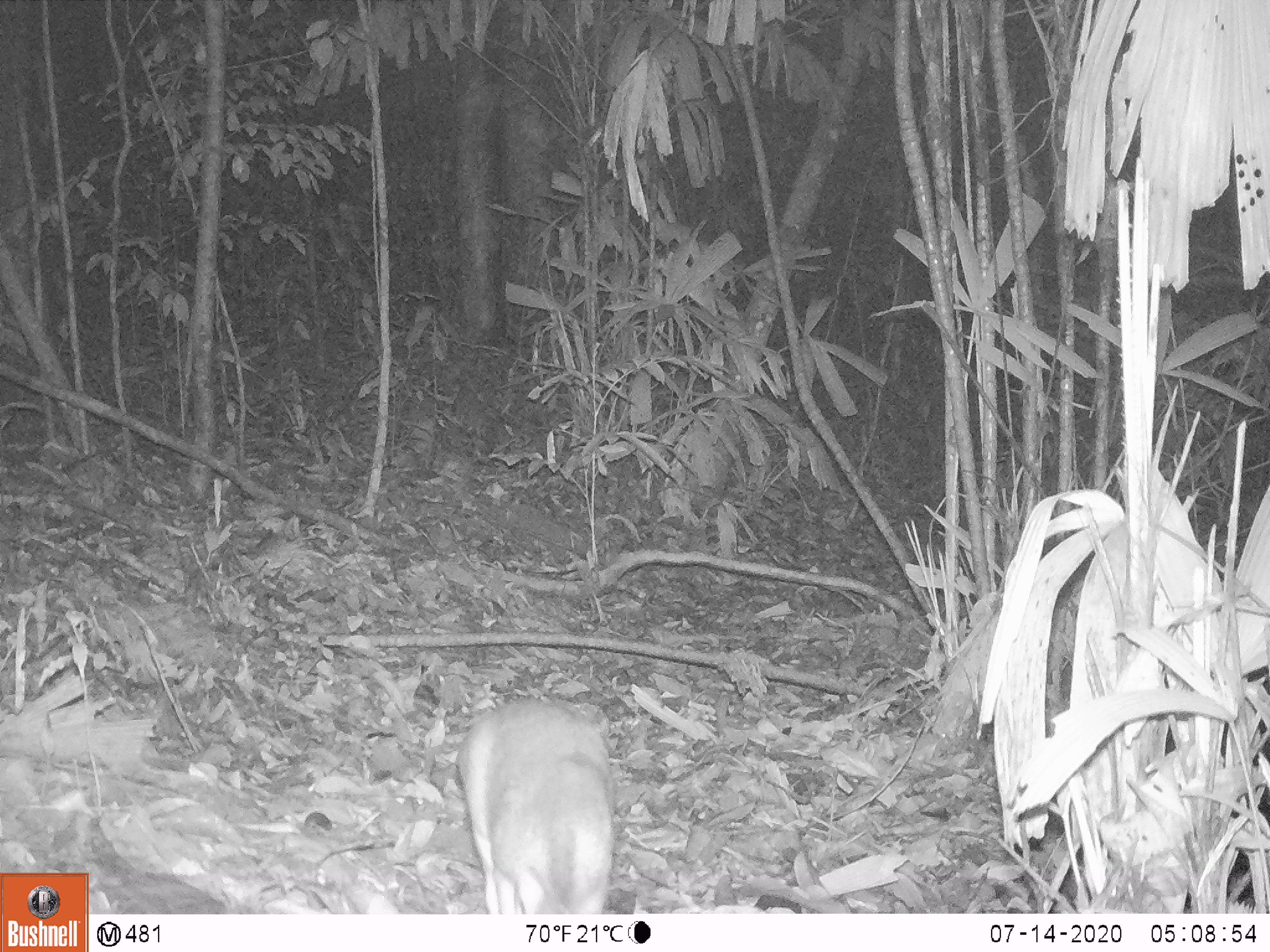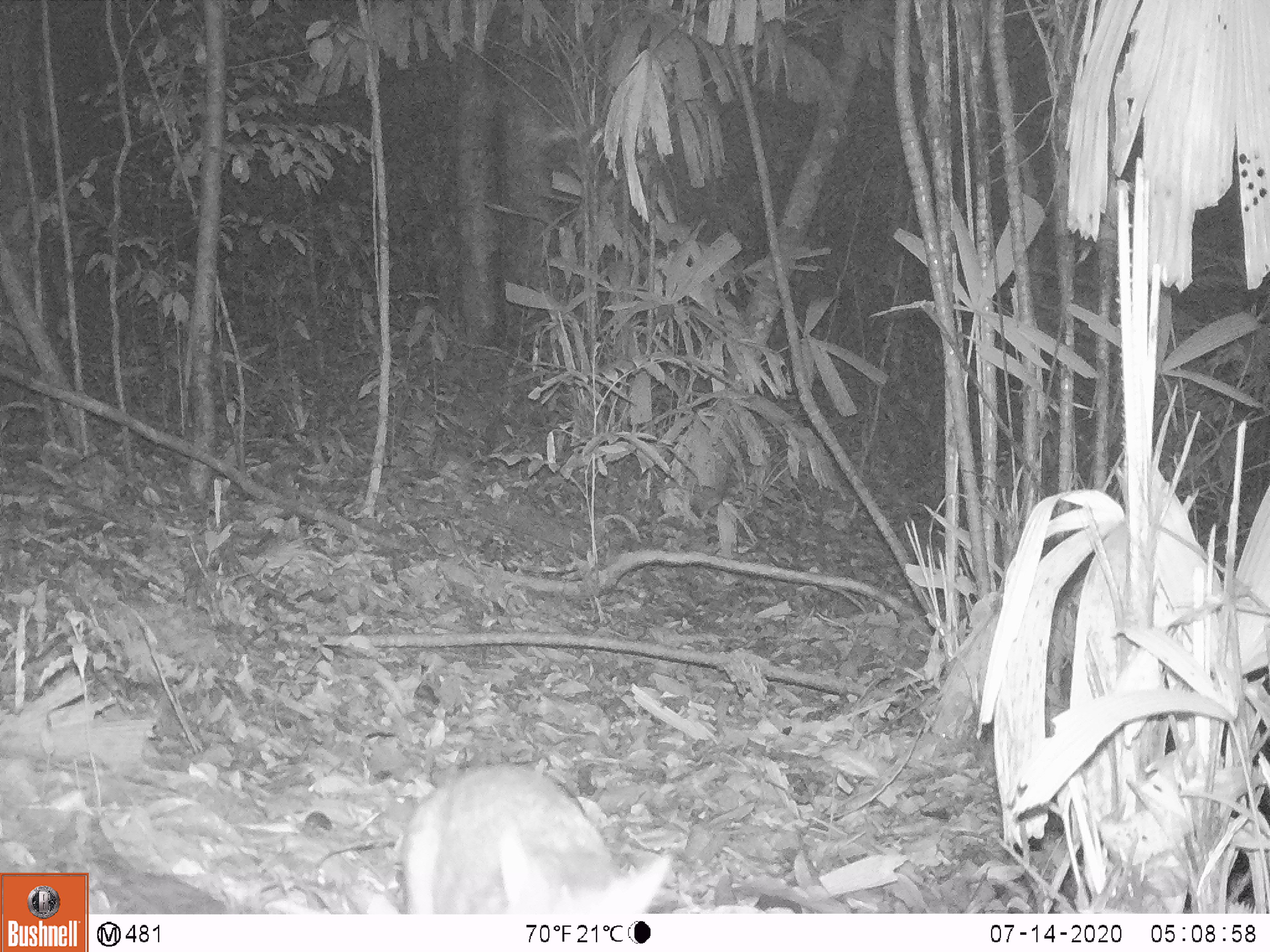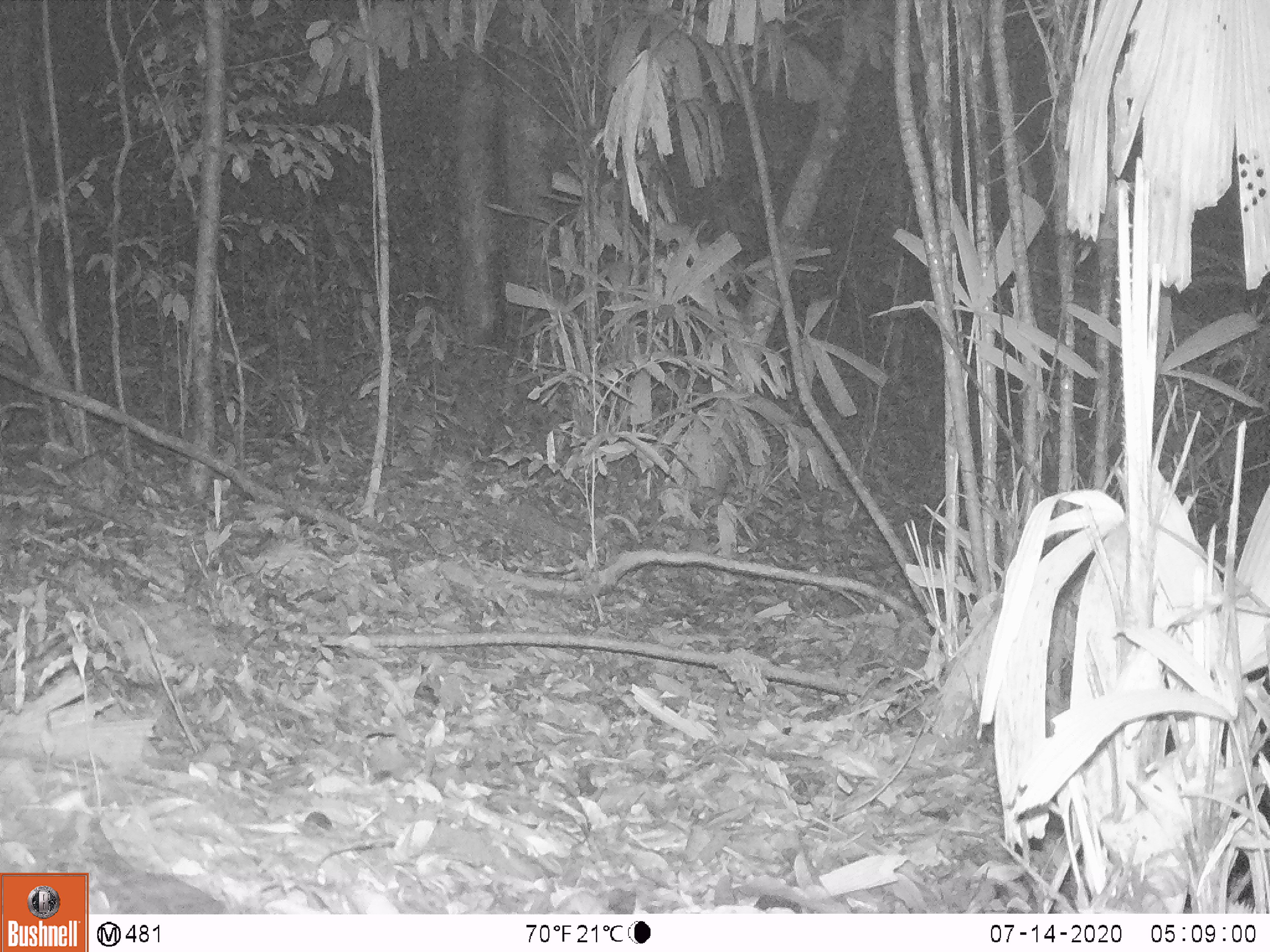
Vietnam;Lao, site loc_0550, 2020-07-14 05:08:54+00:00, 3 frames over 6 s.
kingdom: Animalia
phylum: Chordata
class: Mammalia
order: Artiodactyla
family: Tragulidae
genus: Moschiola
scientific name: Moschiola meminna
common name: chevrotain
Chevrotain (Moschiola meminna). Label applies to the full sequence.